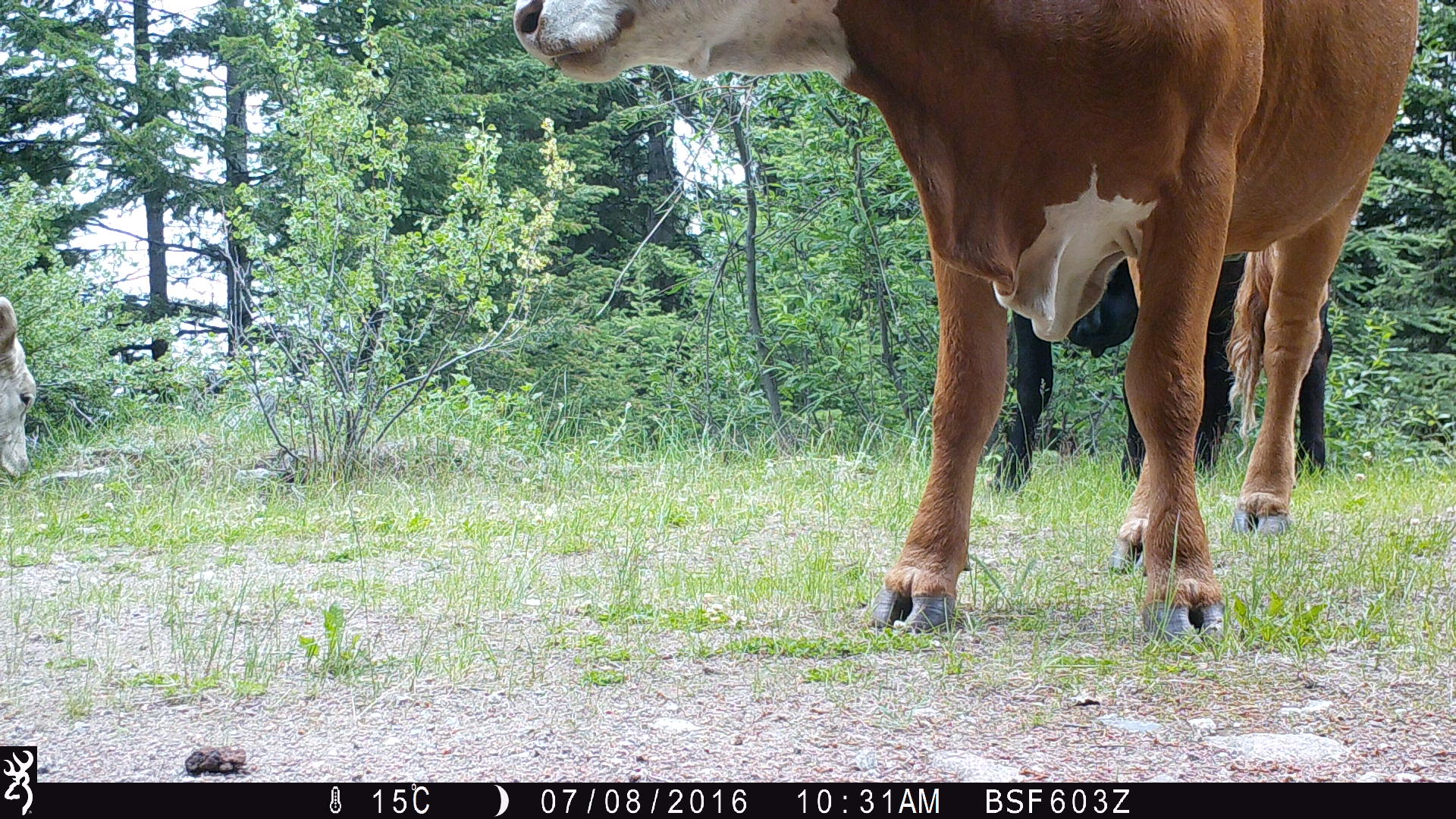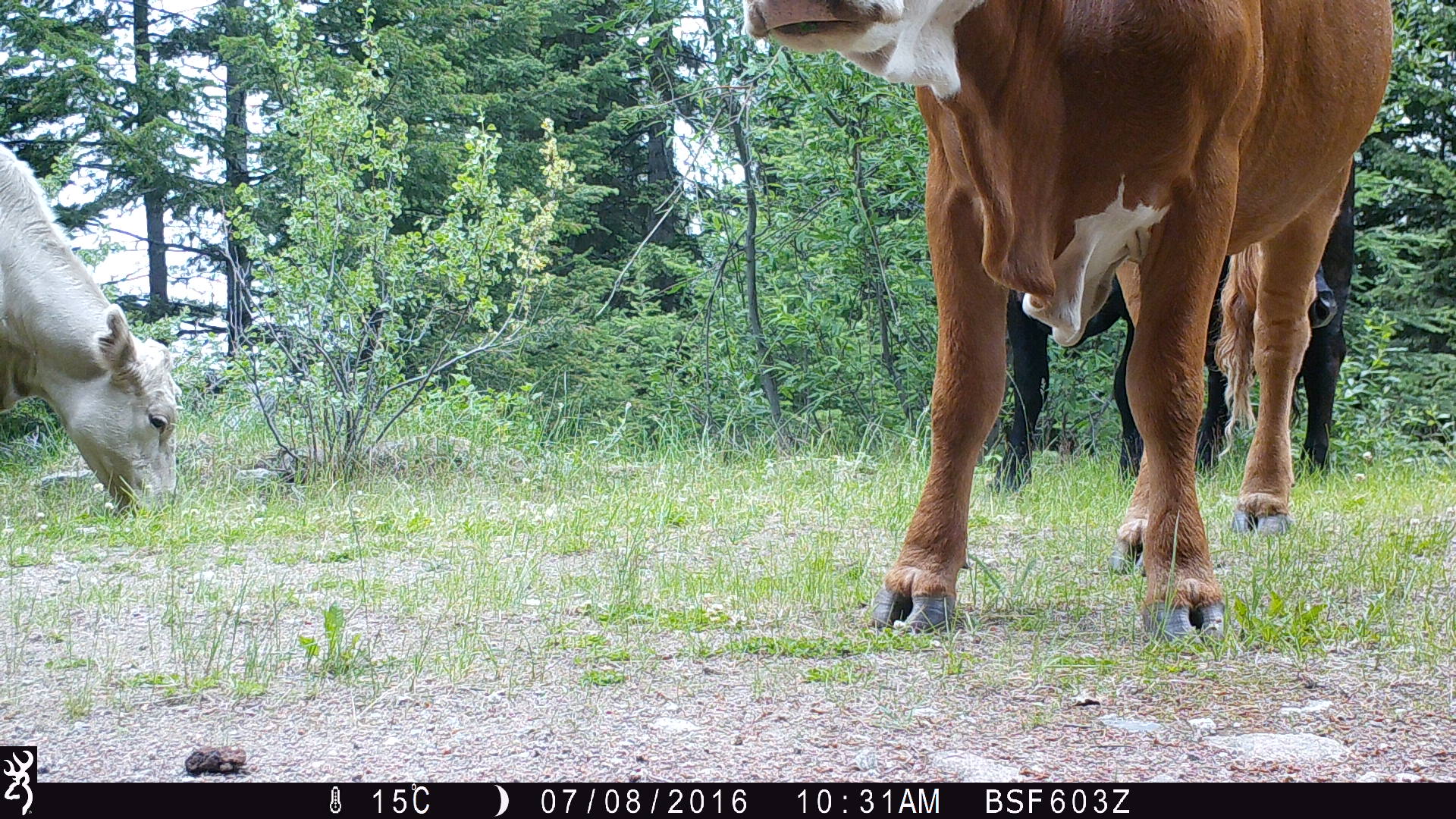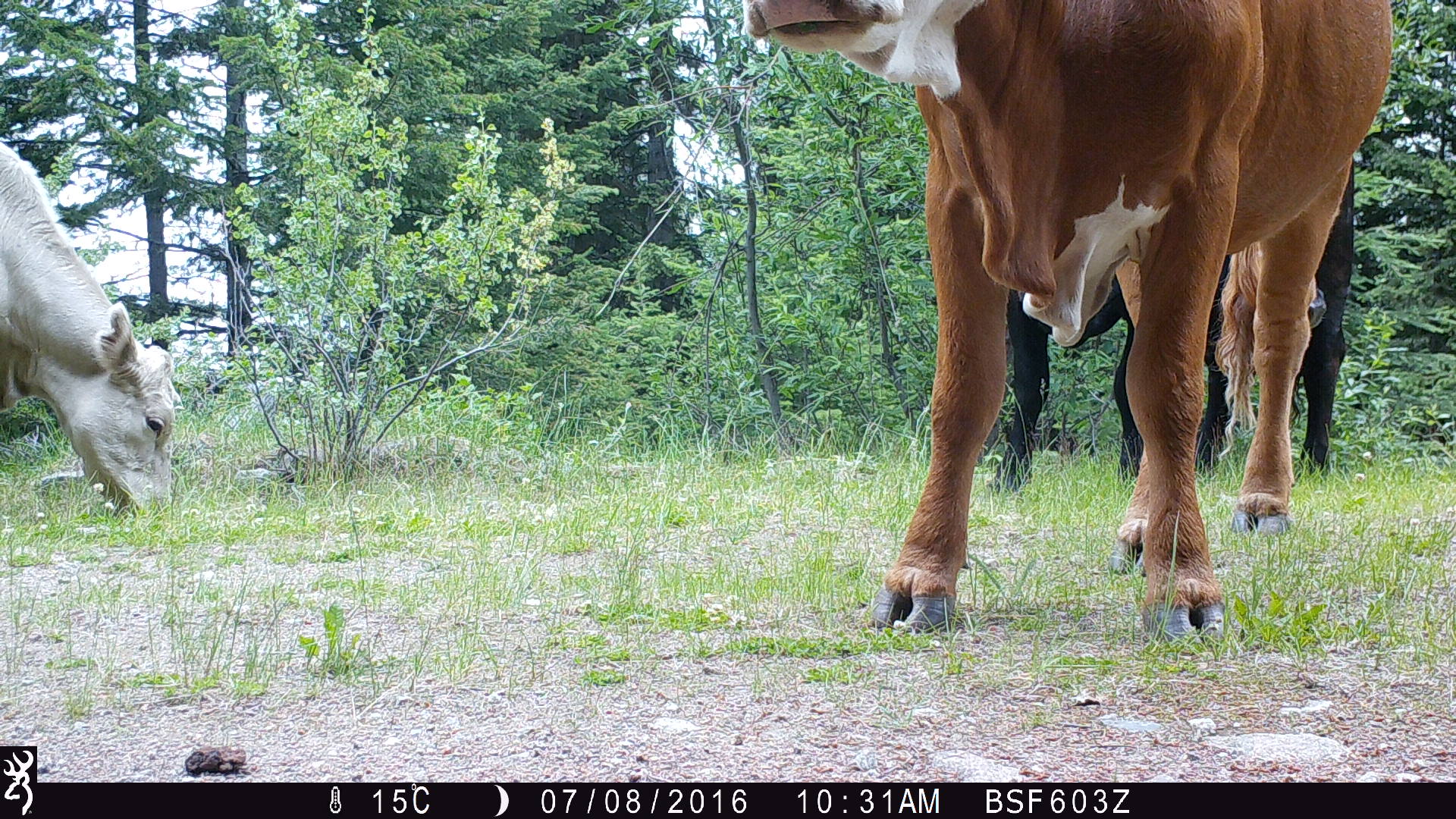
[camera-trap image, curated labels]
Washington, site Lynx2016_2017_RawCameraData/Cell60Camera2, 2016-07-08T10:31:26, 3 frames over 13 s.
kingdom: Animalia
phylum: Chordata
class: Mammalia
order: Artiodactyla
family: Bovidae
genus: Bos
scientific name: Bos taurus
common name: domestic cattle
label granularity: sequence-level